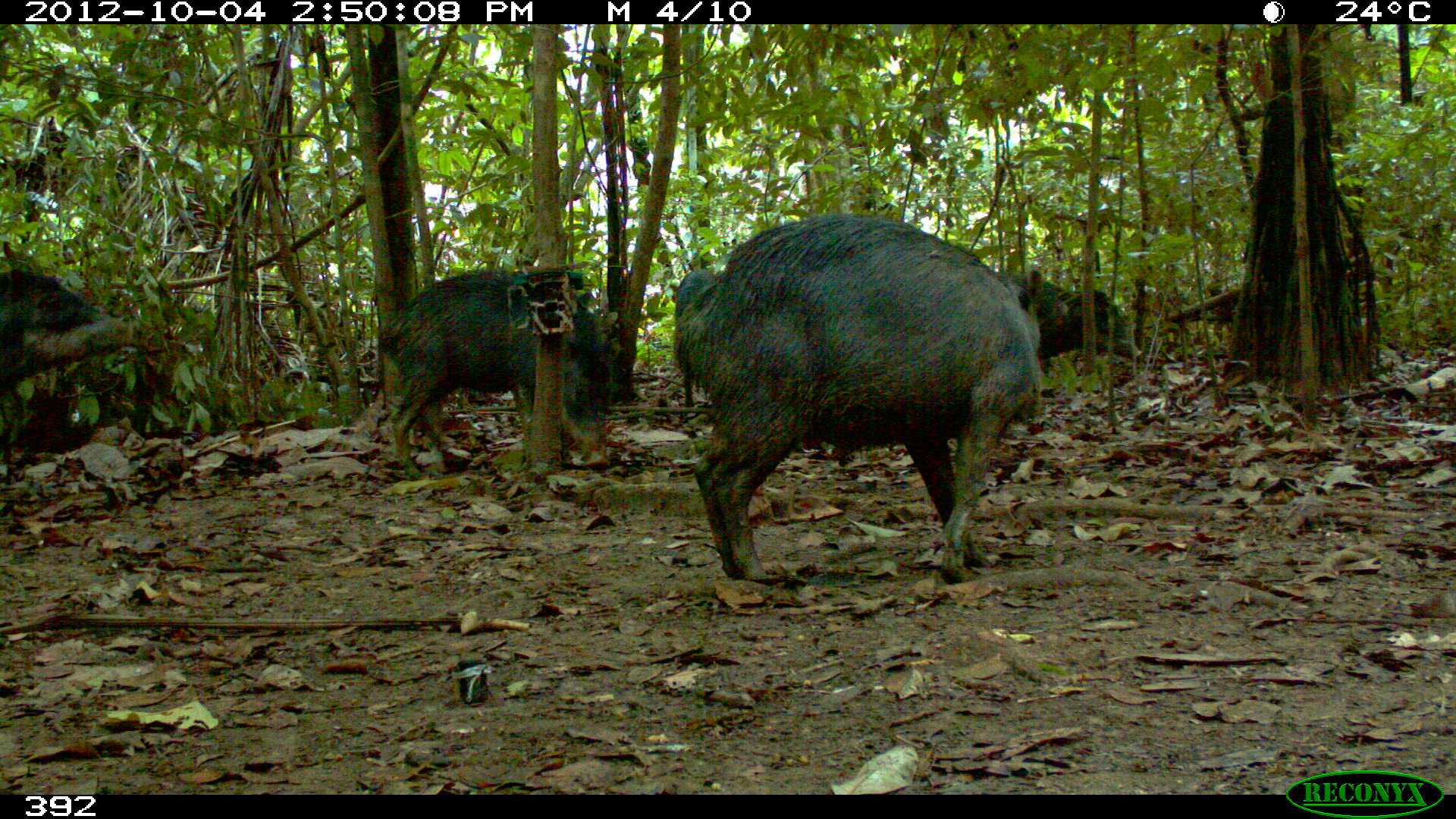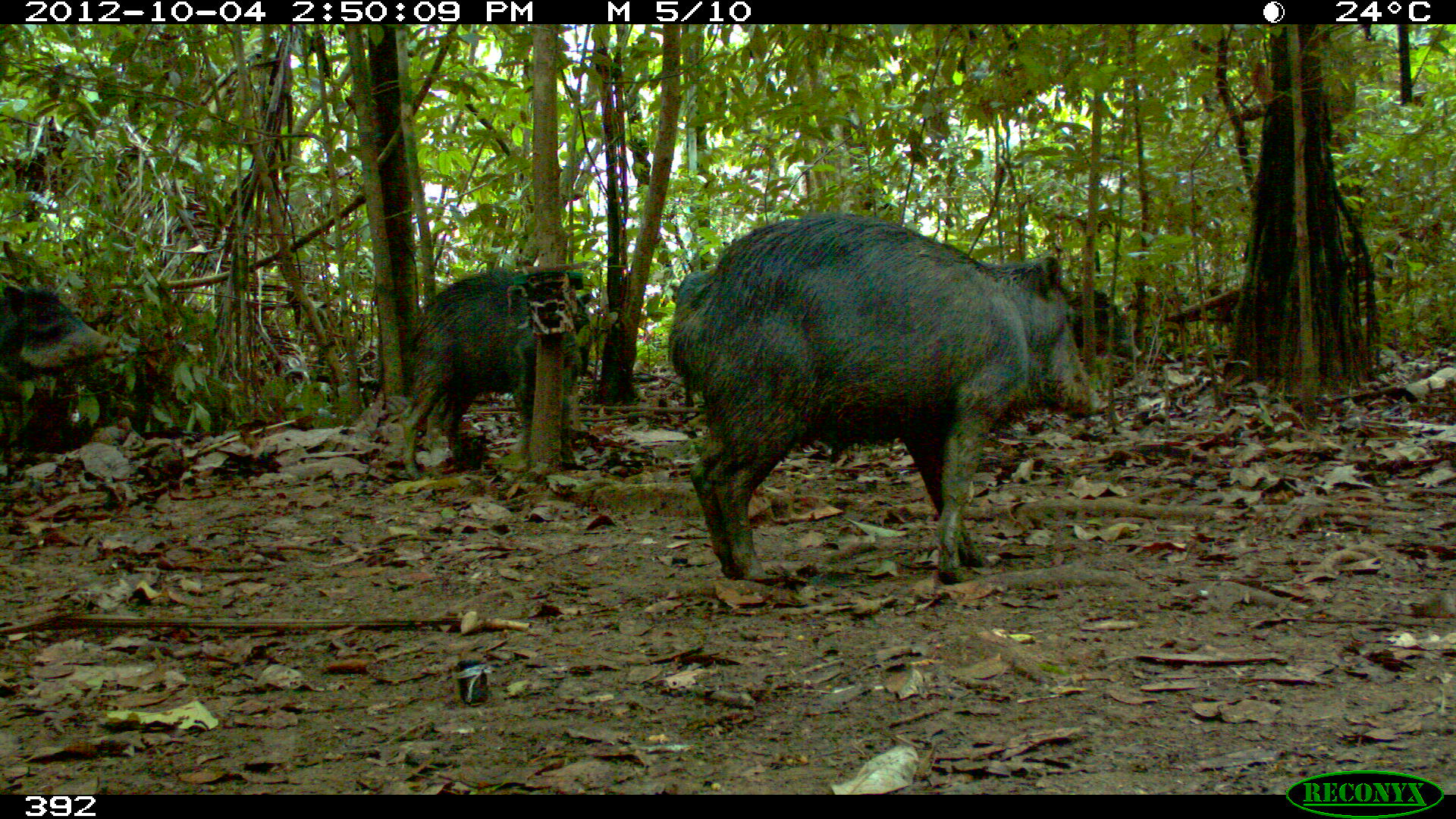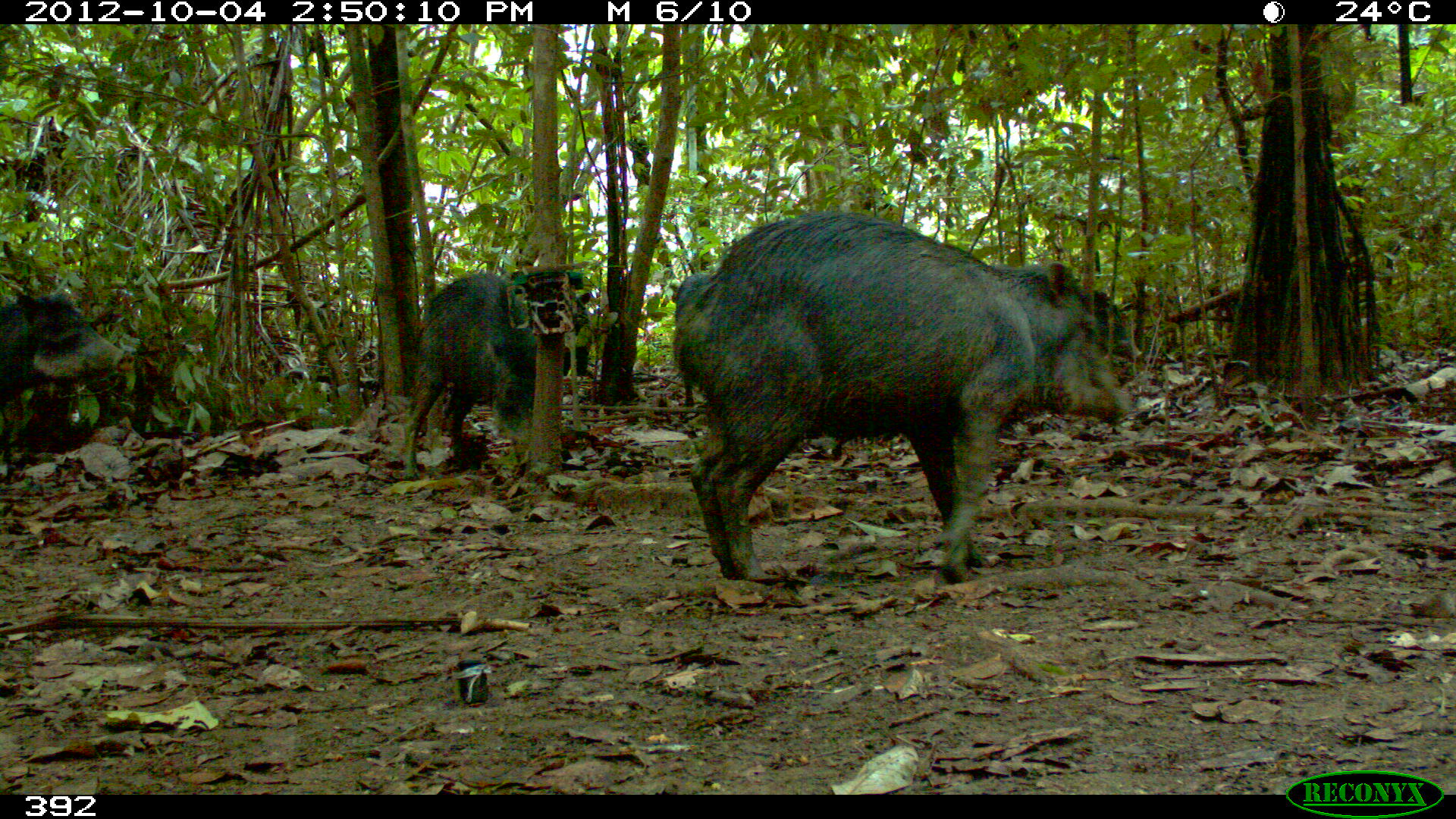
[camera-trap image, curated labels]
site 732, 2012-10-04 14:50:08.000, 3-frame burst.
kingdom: Animalia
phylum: Chordata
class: Mammalia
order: Artiodactyla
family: Tayassuidae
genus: Tayassu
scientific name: Tayassu pecari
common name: white-lipped peccary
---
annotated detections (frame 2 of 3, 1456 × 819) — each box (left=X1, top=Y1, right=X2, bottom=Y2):
tayassu pecari: (left=673, top=211, right=1108, bottom=583); (left=399, top=269, right=594, bottom=479); (left=0, top=280, right=111, bottom=381); (left=1070, top=289, right=1142, bottom=360)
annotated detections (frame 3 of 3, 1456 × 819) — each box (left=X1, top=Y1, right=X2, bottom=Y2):
tayassu pecari: (left=689, top=211, right=1133, bottom=583); (left=402, top=270, right=591, bottom=477); (left=0, top=291, right=125, bottom=406); (left=1083, top=288, right=1143, bottom=361)